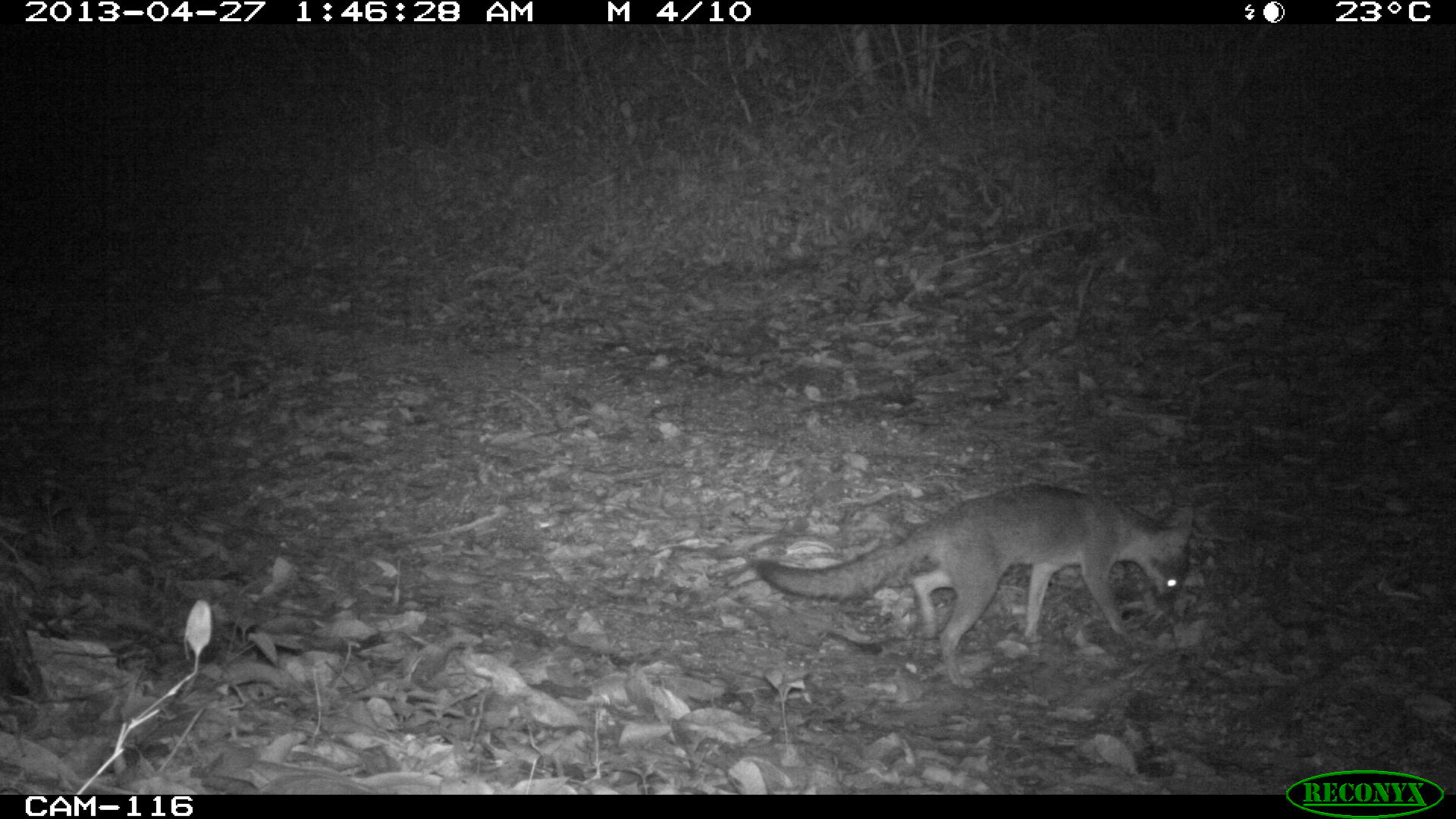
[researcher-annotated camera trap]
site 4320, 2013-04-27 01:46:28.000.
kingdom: Animalia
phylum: Chordata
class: Mammalia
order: Carnivora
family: Canidae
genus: Urocyon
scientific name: Urocyon cinereoargenteus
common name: gray fox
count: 1